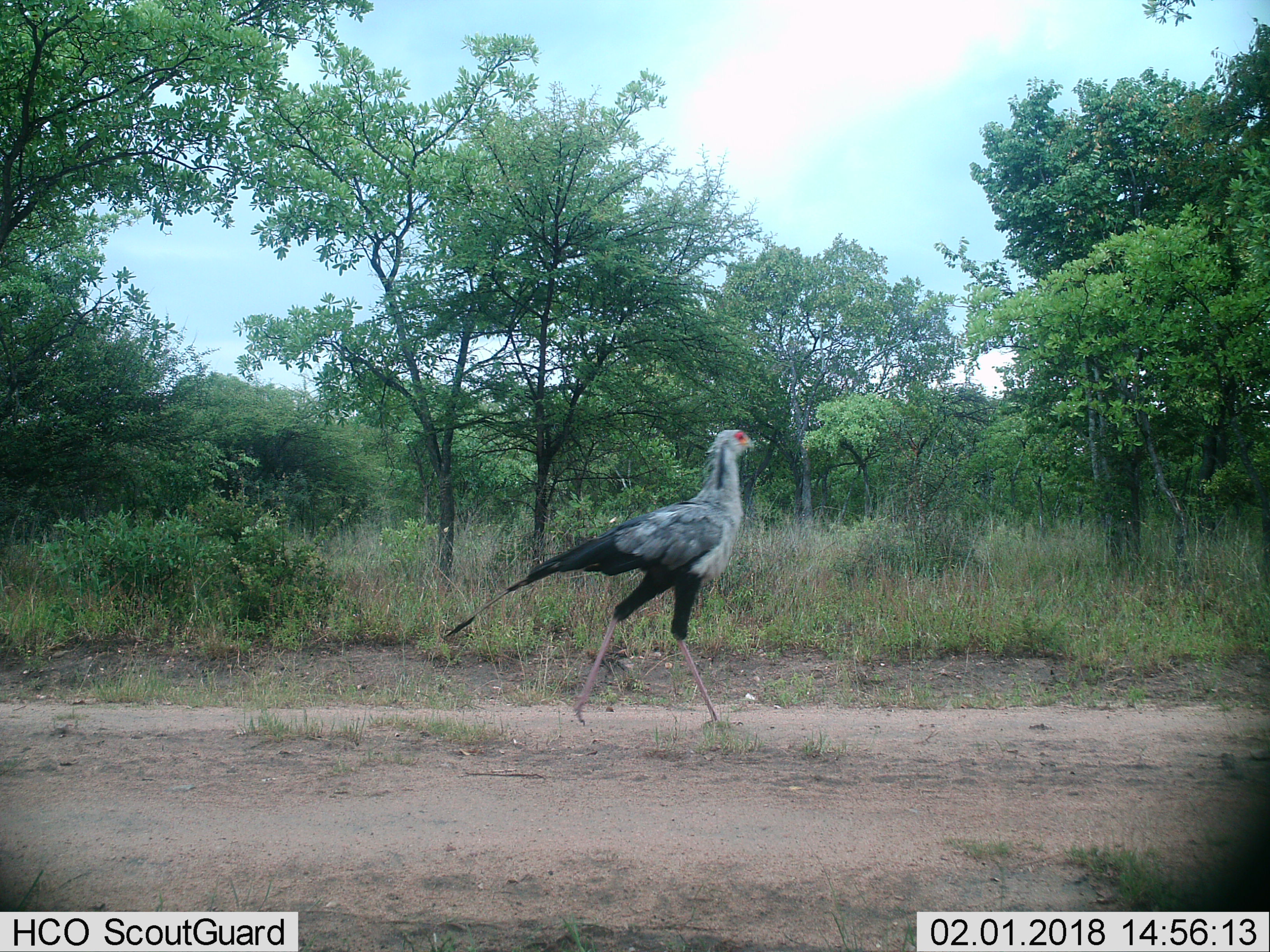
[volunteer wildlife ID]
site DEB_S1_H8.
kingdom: Animalia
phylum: Chordata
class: Aves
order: Accipitriformes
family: Sagittariidae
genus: Sagittarius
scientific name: Sagittarius serpentarius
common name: secretarybird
Secretarybird (Sagittarius serpentarius), count 1. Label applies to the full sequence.